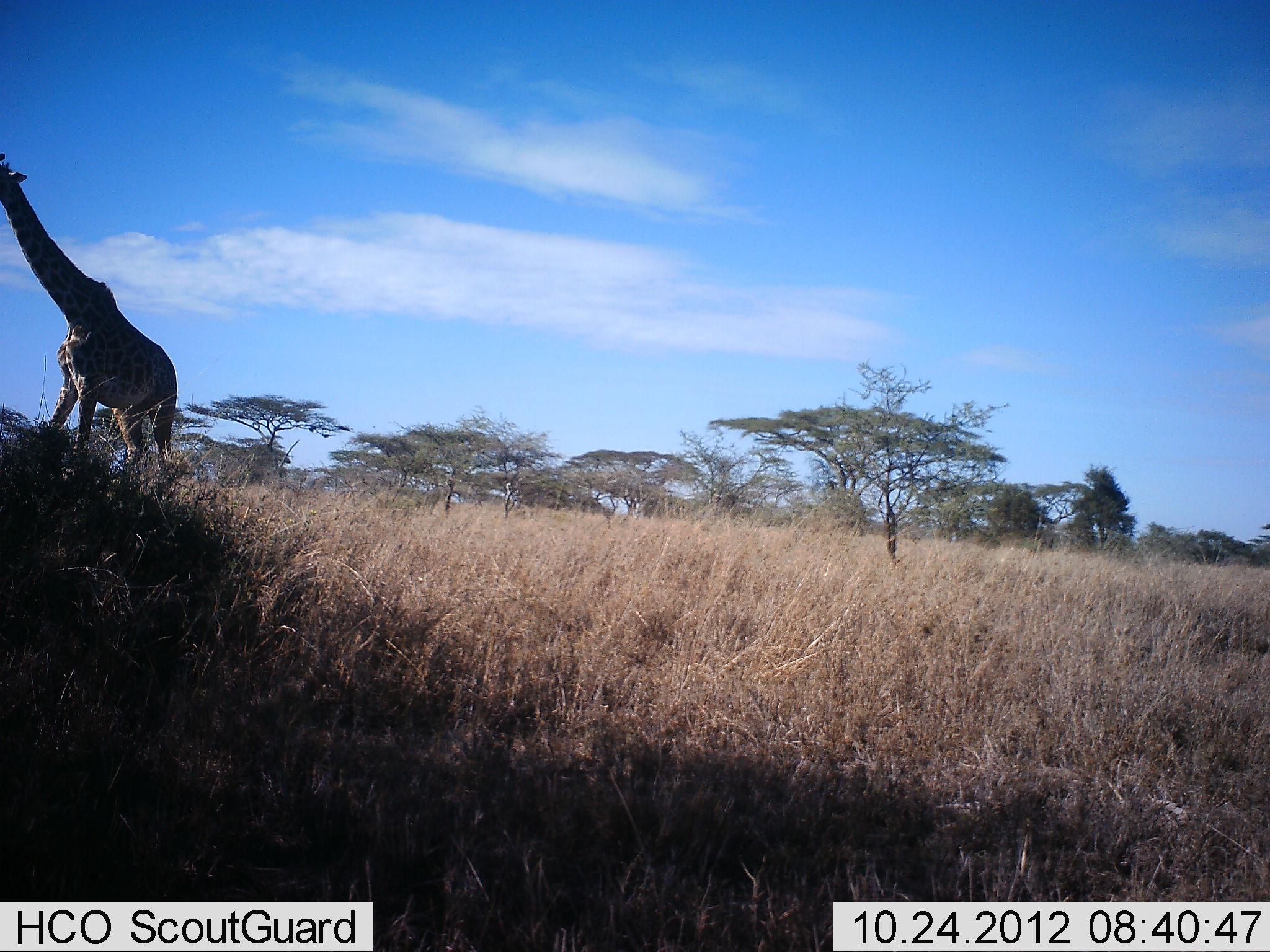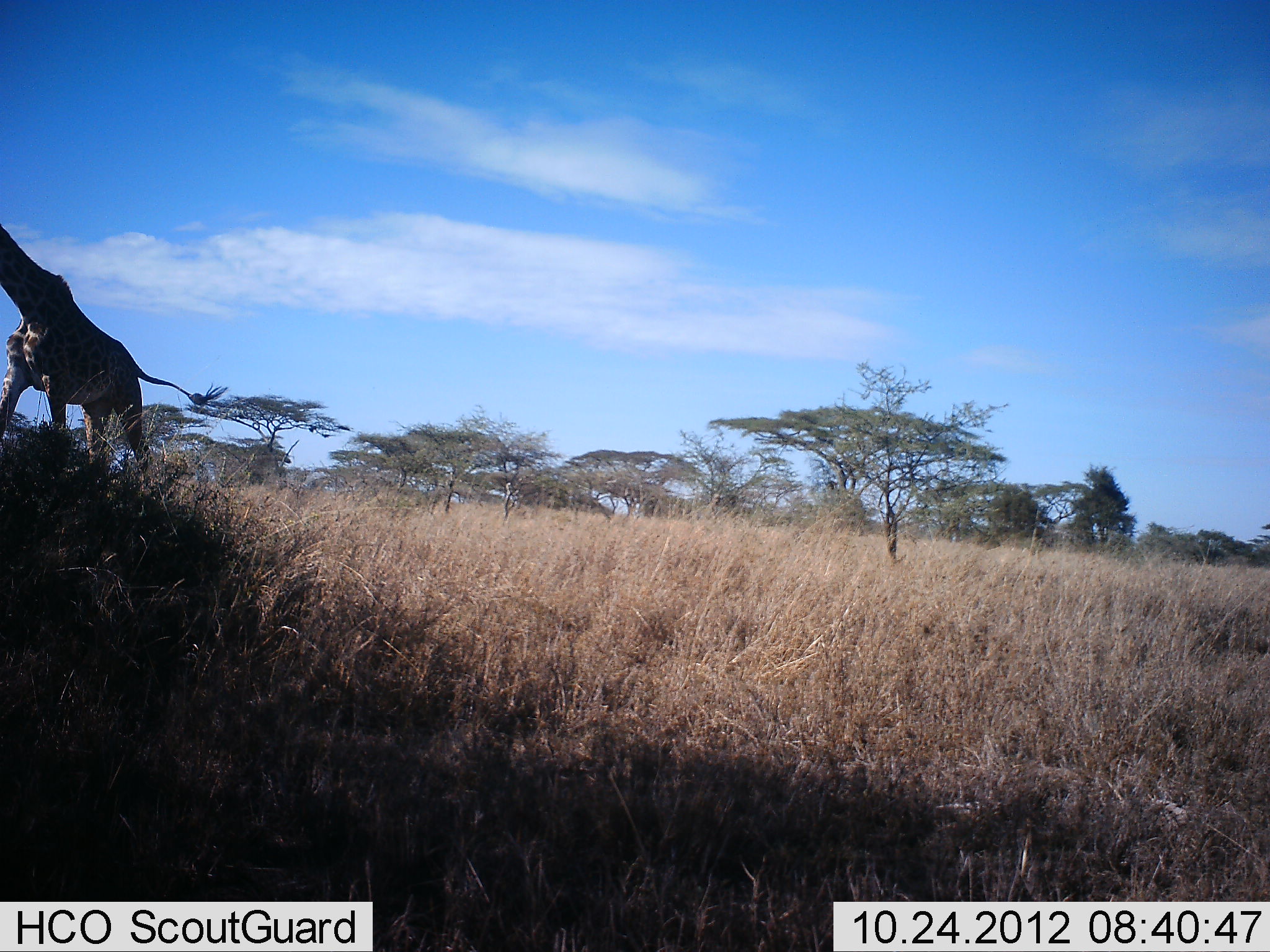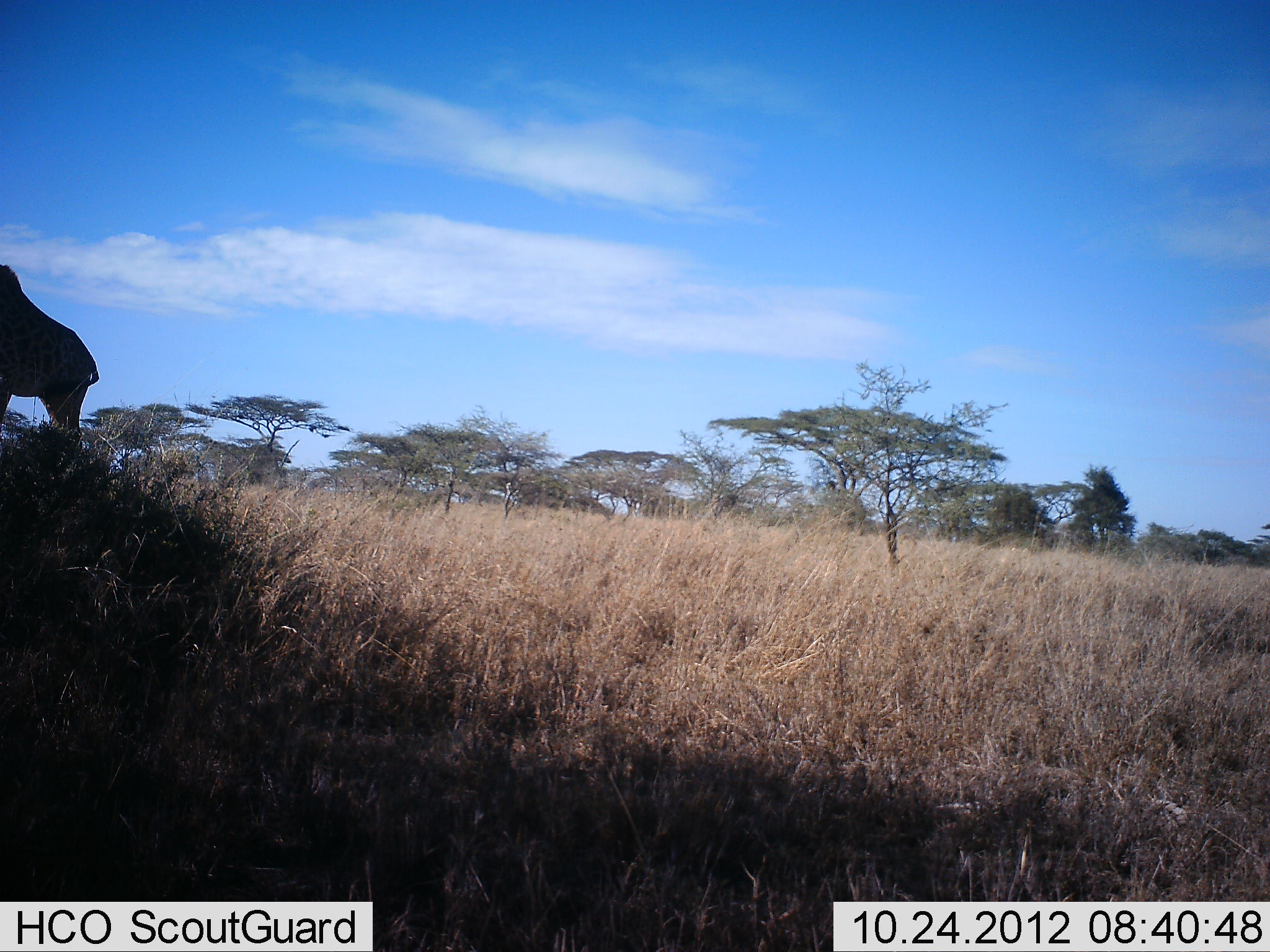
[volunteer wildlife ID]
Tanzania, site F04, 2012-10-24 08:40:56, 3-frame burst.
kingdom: Animalia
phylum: Chordata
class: Mammalia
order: Artiodactyla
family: Giraffidae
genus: Giraffa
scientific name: Giraffa camelopardalis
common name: giraffe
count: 1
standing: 10%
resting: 0%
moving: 90%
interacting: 0%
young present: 0%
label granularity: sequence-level